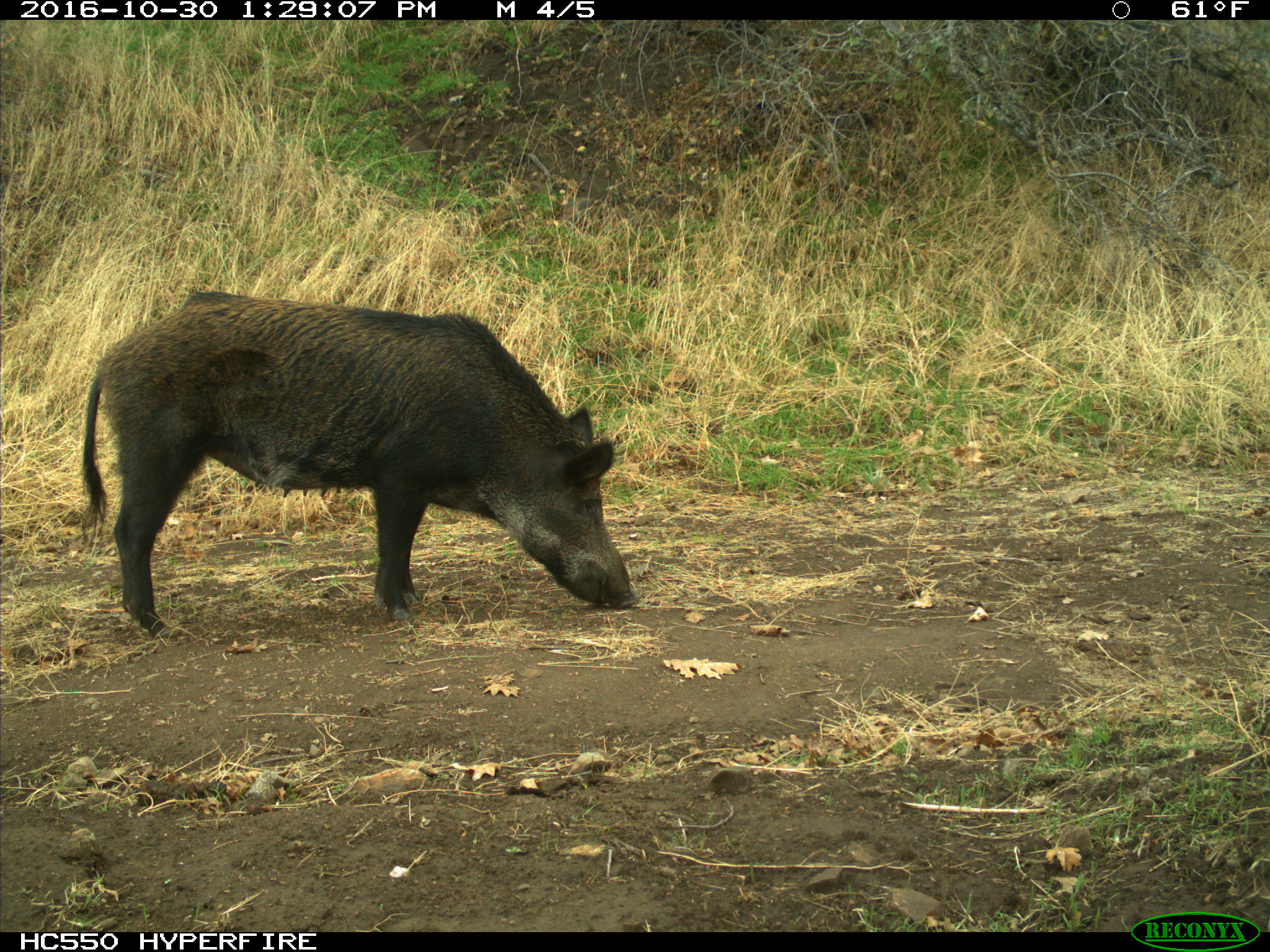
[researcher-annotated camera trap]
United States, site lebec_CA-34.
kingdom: Animalia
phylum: Chordata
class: Mammalia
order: Artiodactyla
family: Suidae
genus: Sus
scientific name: Sus scrofa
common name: wild boar